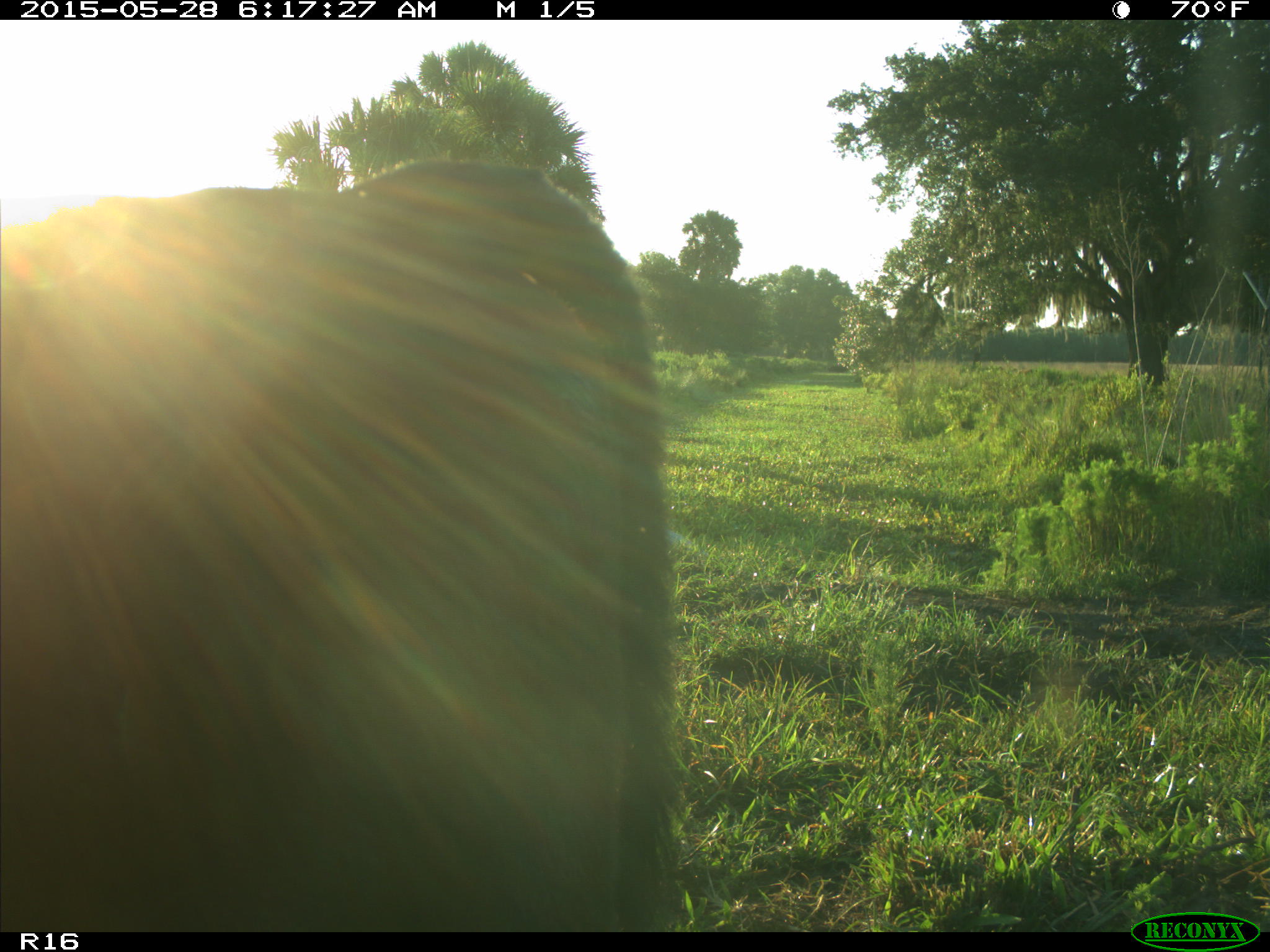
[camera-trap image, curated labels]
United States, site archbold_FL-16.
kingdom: Animalia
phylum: Chordata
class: Mammalia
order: Artiodactyla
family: Bovidae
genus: Bos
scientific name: Bos taurus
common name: domestic cow